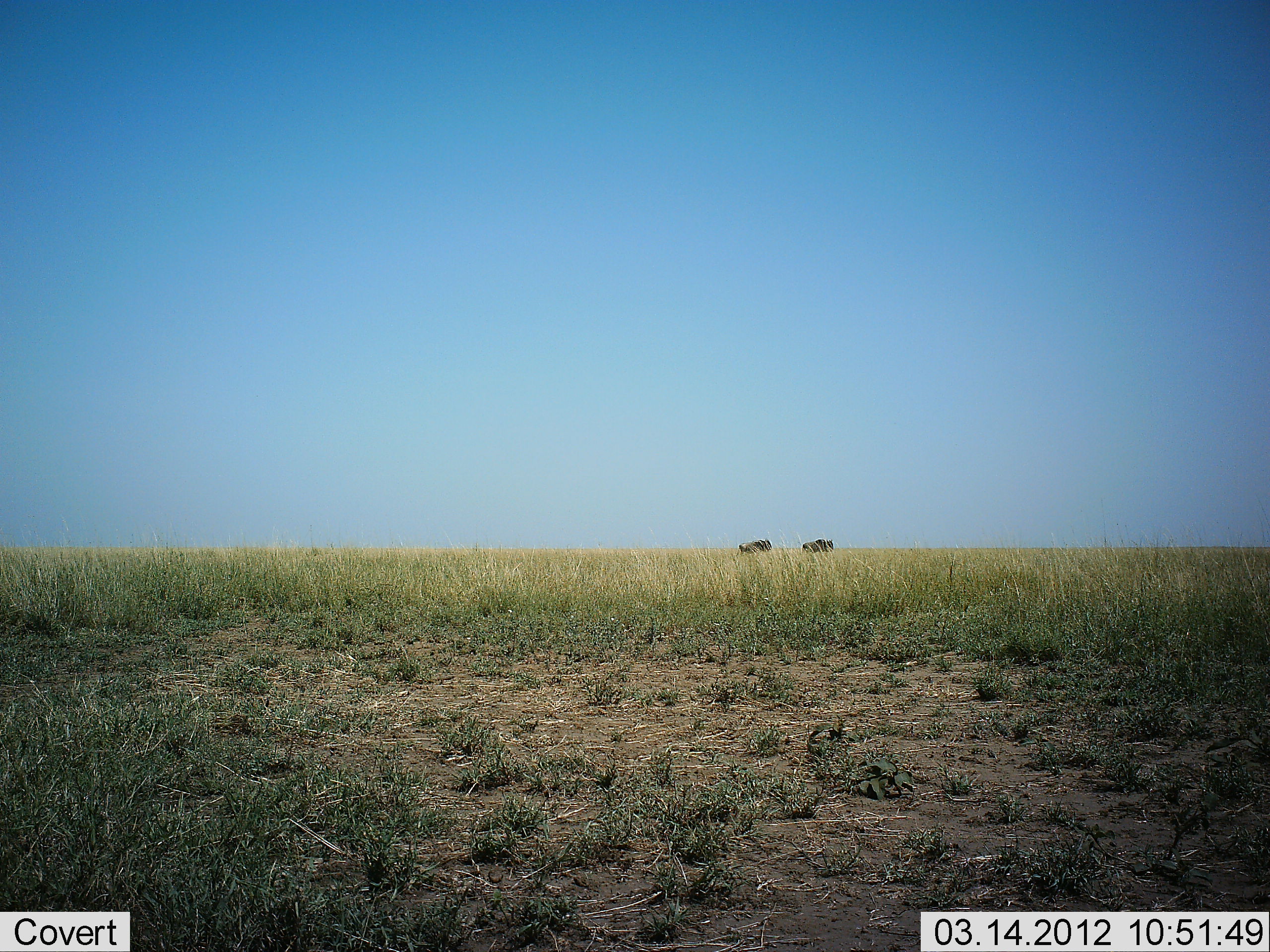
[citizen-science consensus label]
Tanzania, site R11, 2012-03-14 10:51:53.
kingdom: Animalia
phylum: Chordata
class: Mammalia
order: Artiodactyla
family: Bovidae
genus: Connochaetes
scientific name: Connochaetes taurinus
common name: blue wildebeest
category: wildebeest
Wildebeest (blue wildebeest) (Connochaetes taurinus), count 2. Behavior (volunteer vote fractions): standing 60%, resting 0%, moving 40%, interacting 0%. Young present (vote fraction): 0%. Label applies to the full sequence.